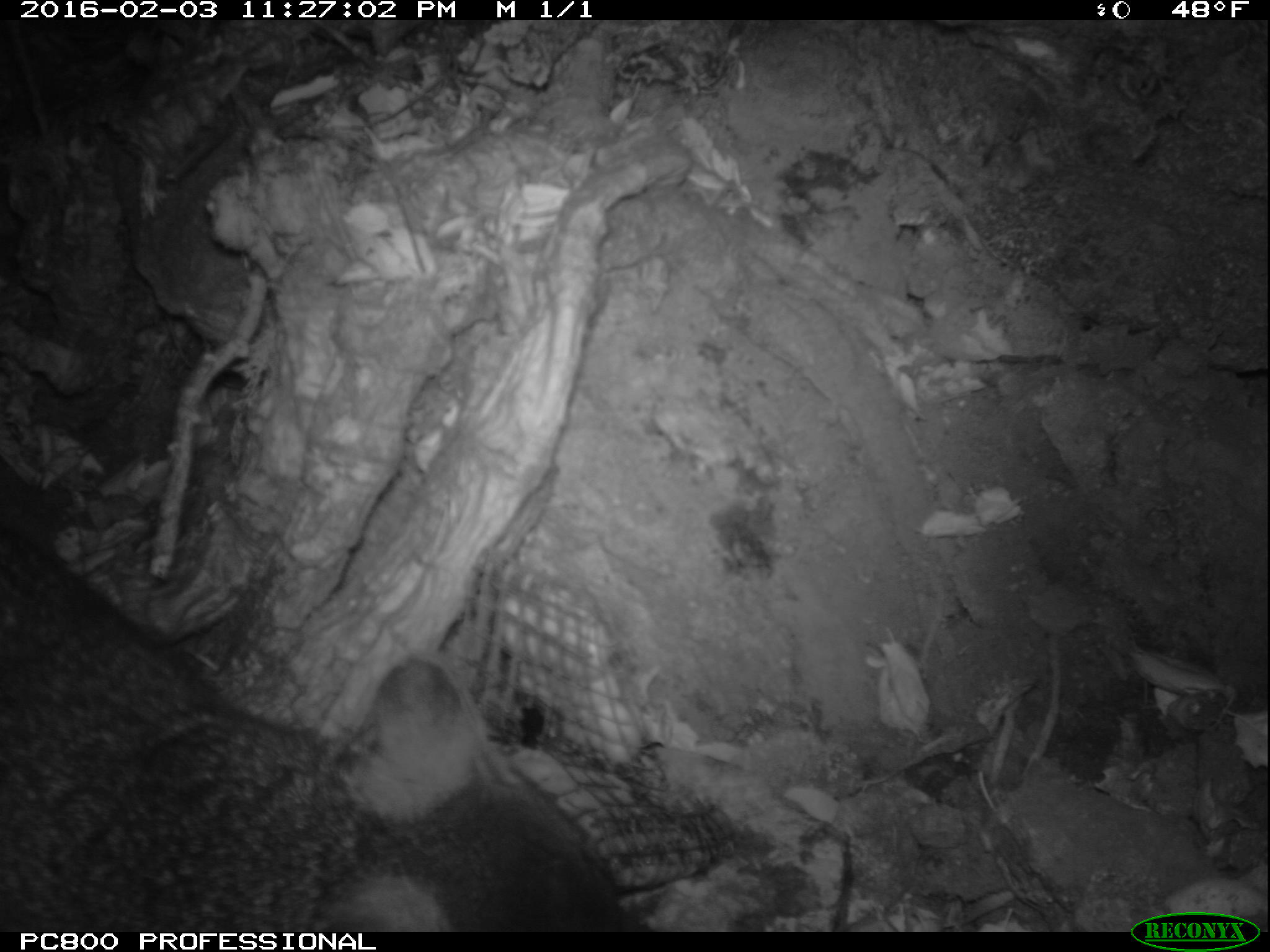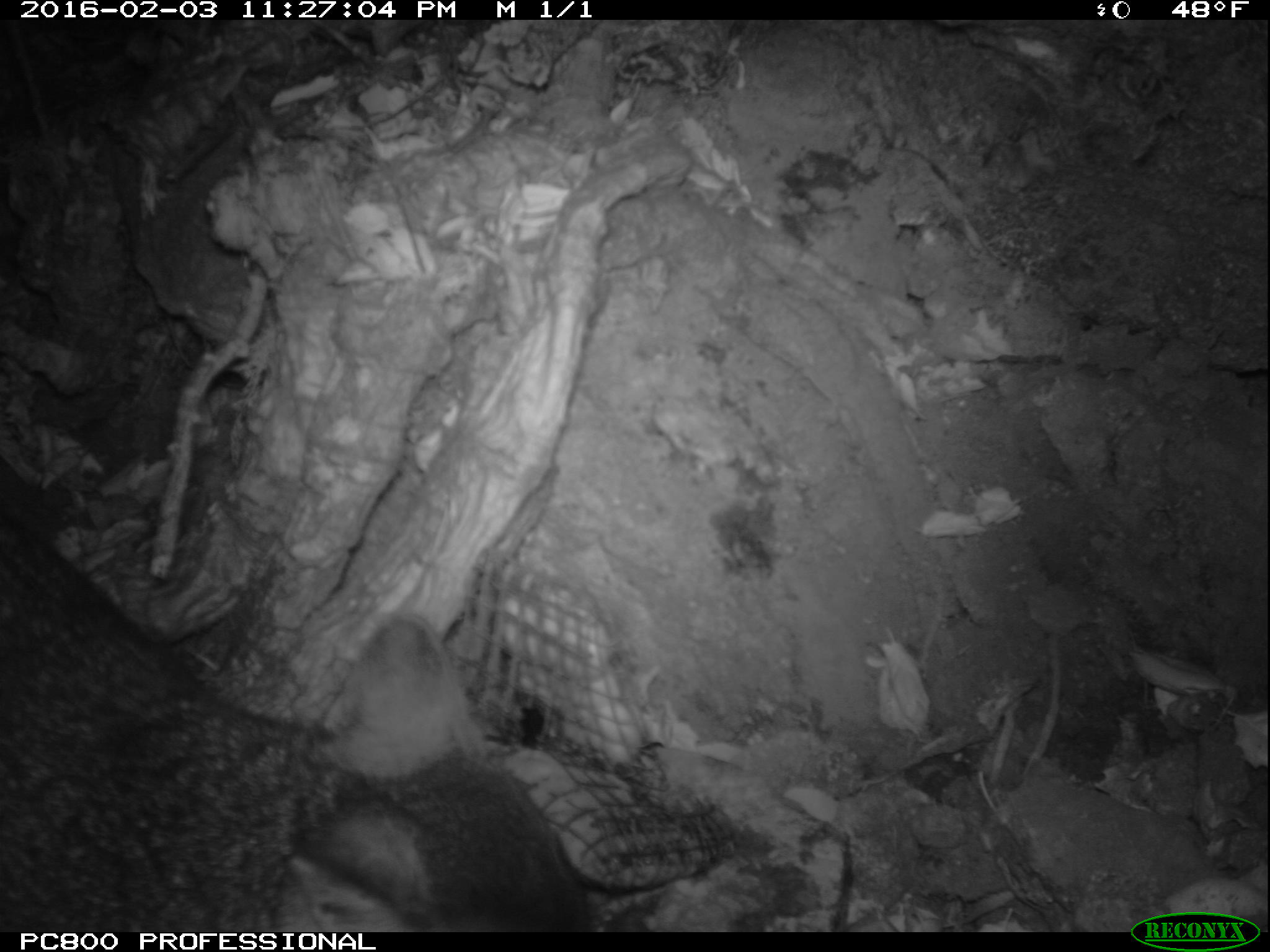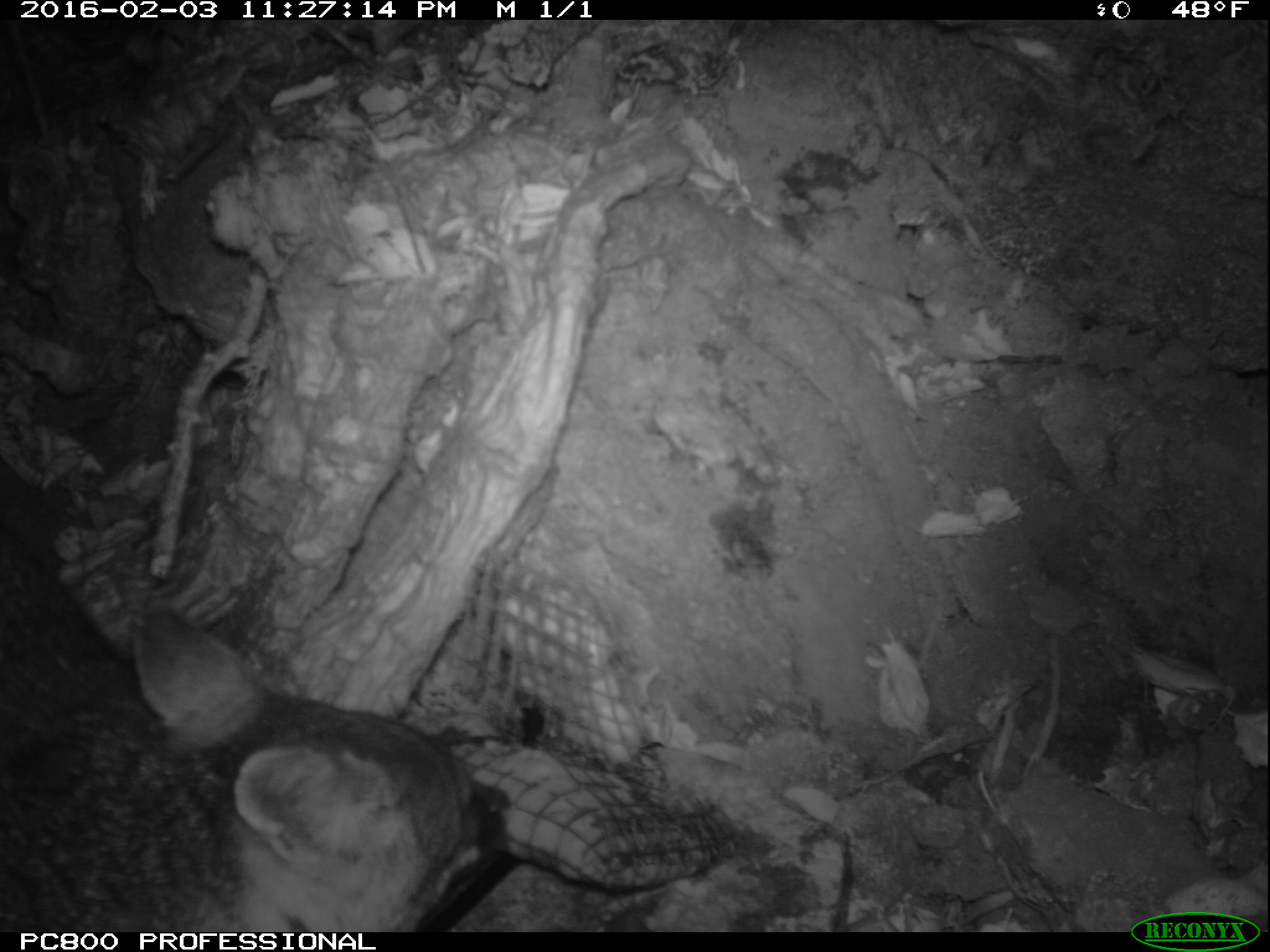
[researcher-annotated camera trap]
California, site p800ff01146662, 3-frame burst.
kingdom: Animalia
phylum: Chordata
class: Mammalia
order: Carnivora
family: Canidae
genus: Urocyon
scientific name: Urocyon littoralis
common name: island fox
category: fox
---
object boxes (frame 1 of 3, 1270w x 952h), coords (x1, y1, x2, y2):
fox: (0, 526, 613, 932)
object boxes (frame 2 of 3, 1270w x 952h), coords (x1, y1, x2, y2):
fox: (0, 505, 592, 933)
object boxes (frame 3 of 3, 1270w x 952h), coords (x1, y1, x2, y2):
fox: (0, 465, 510, 931)